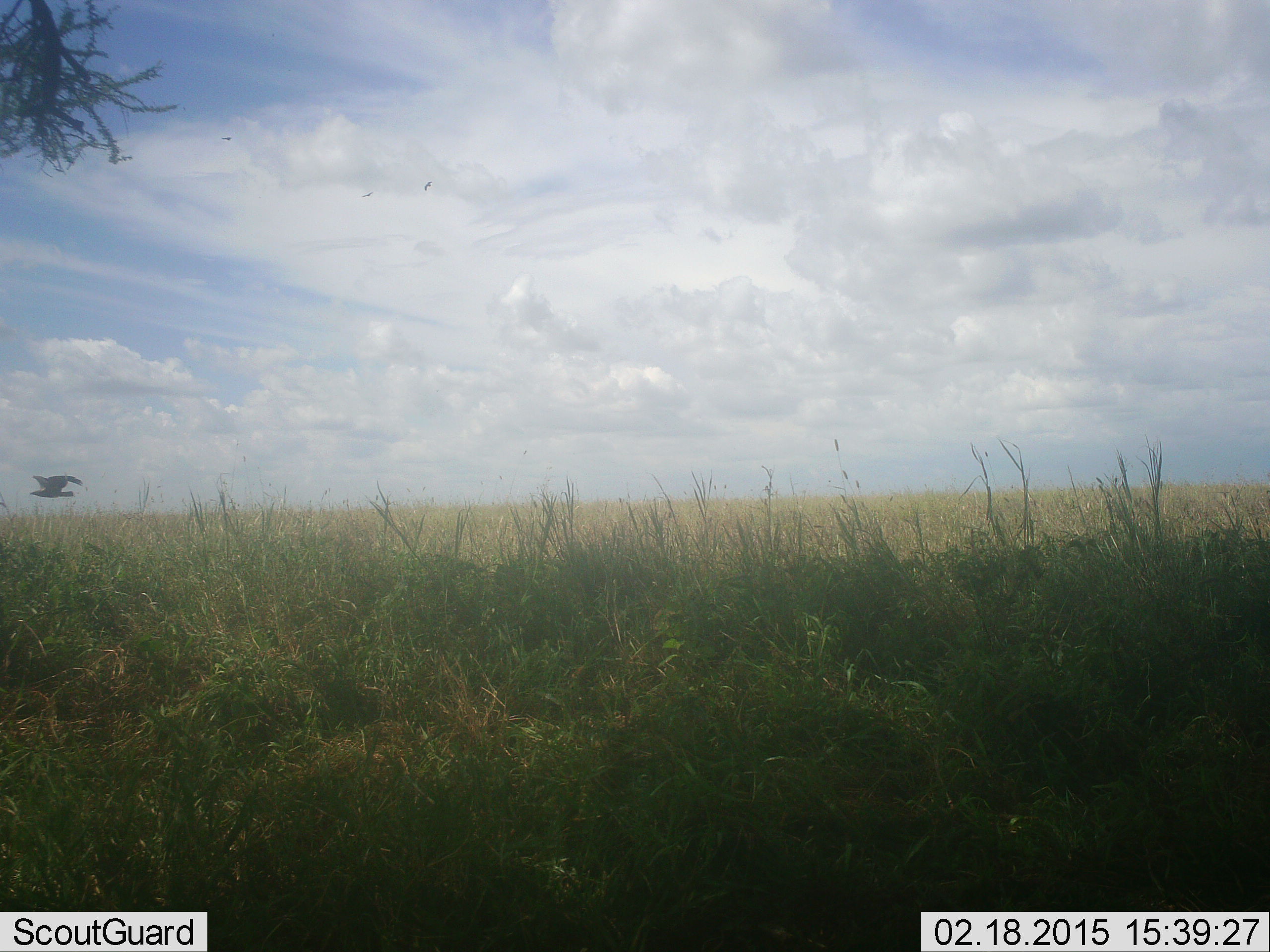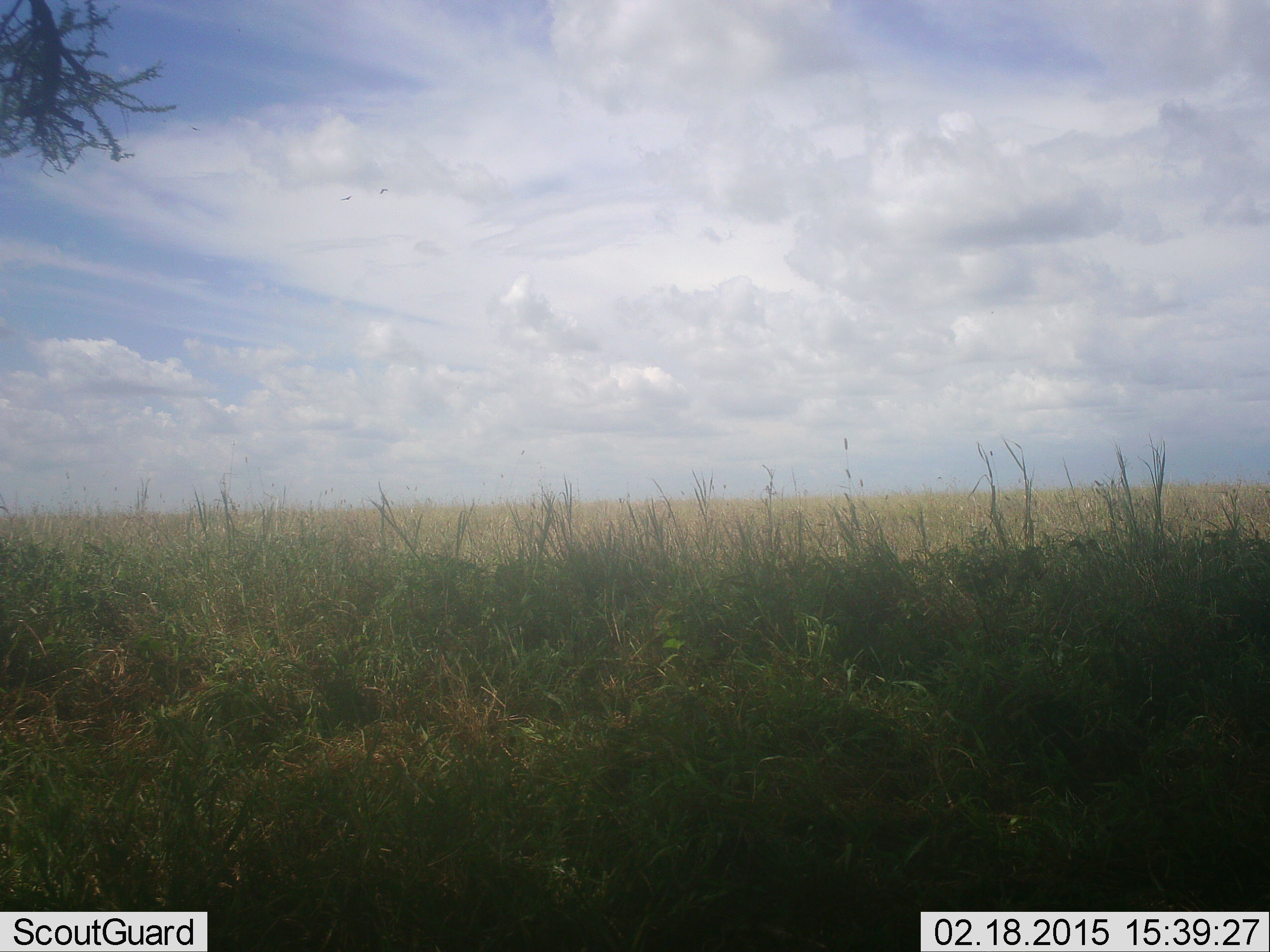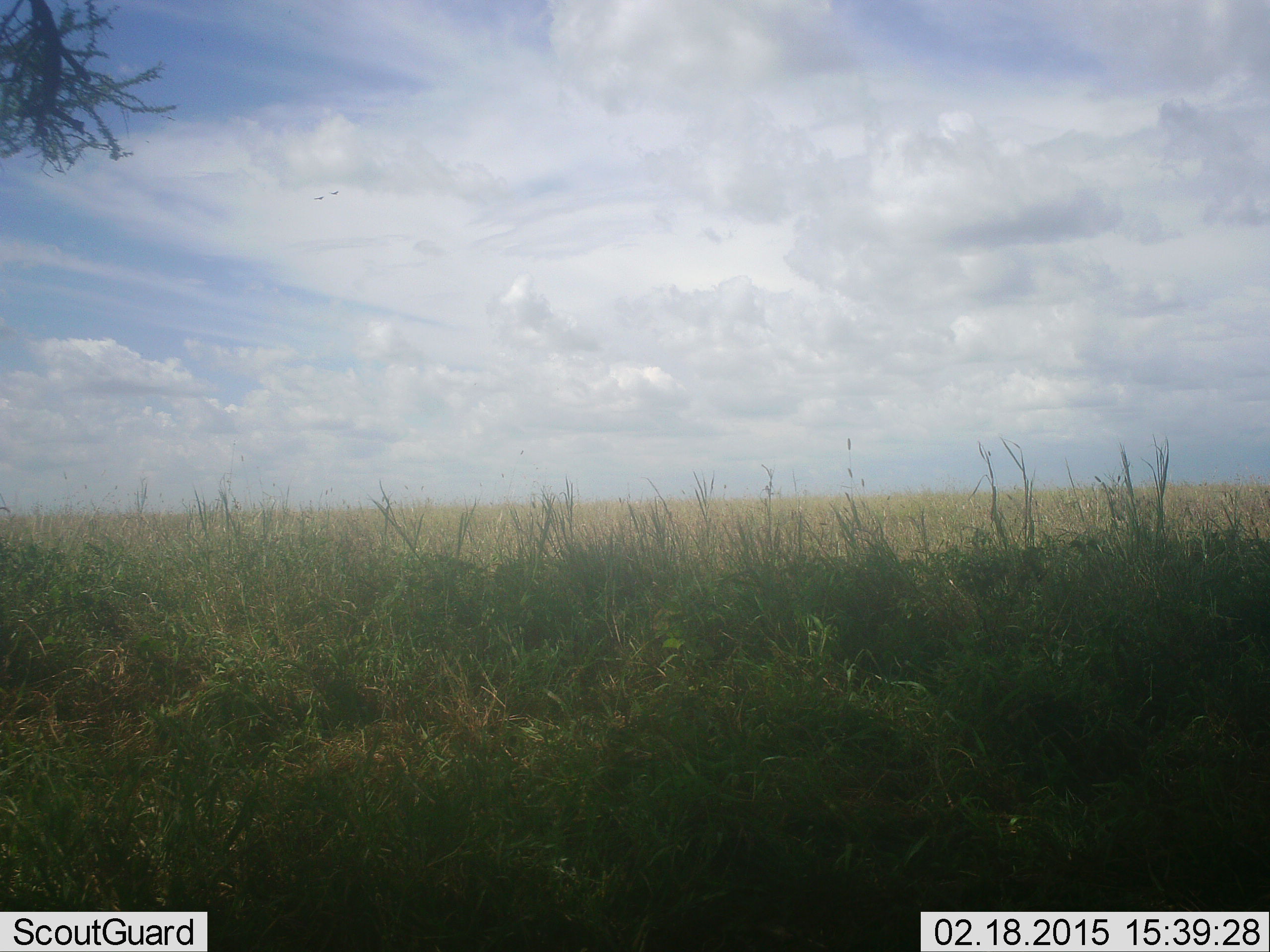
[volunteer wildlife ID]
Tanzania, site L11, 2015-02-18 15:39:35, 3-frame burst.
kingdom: Animalia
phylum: Chordata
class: Aves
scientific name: Aves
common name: bird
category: otherbird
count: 1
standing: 0%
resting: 0%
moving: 100%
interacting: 0%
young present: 0%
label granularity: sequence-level